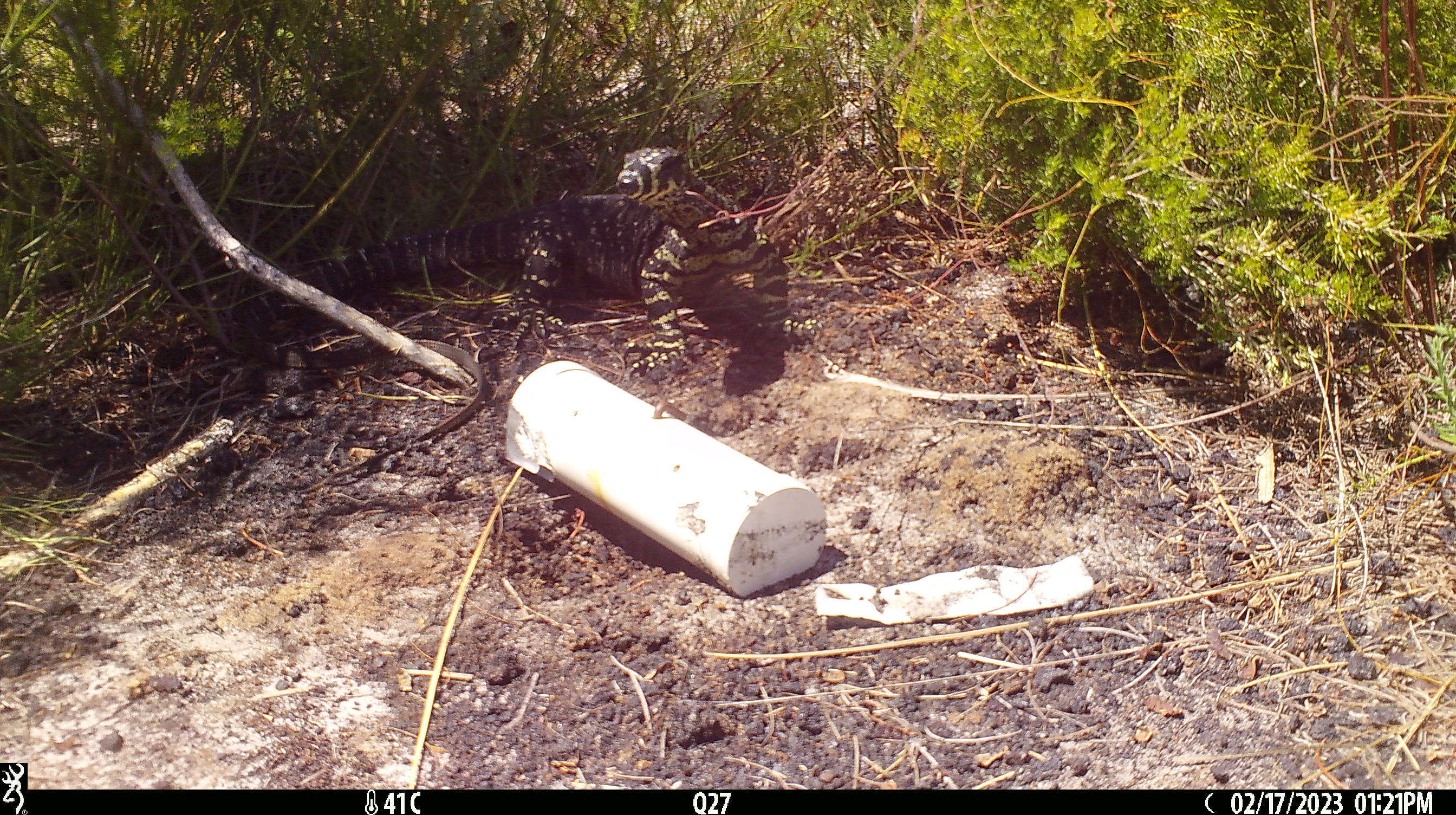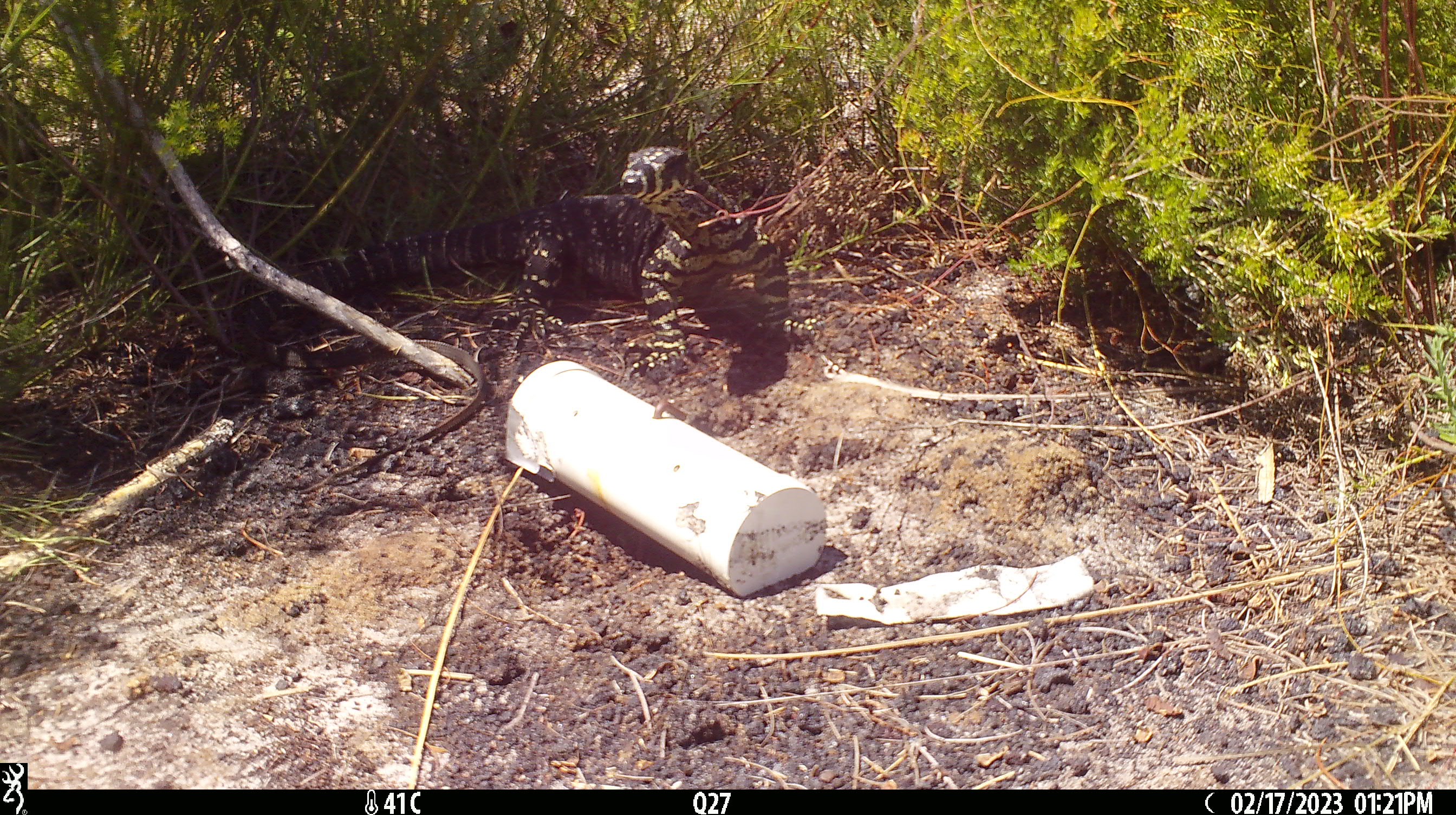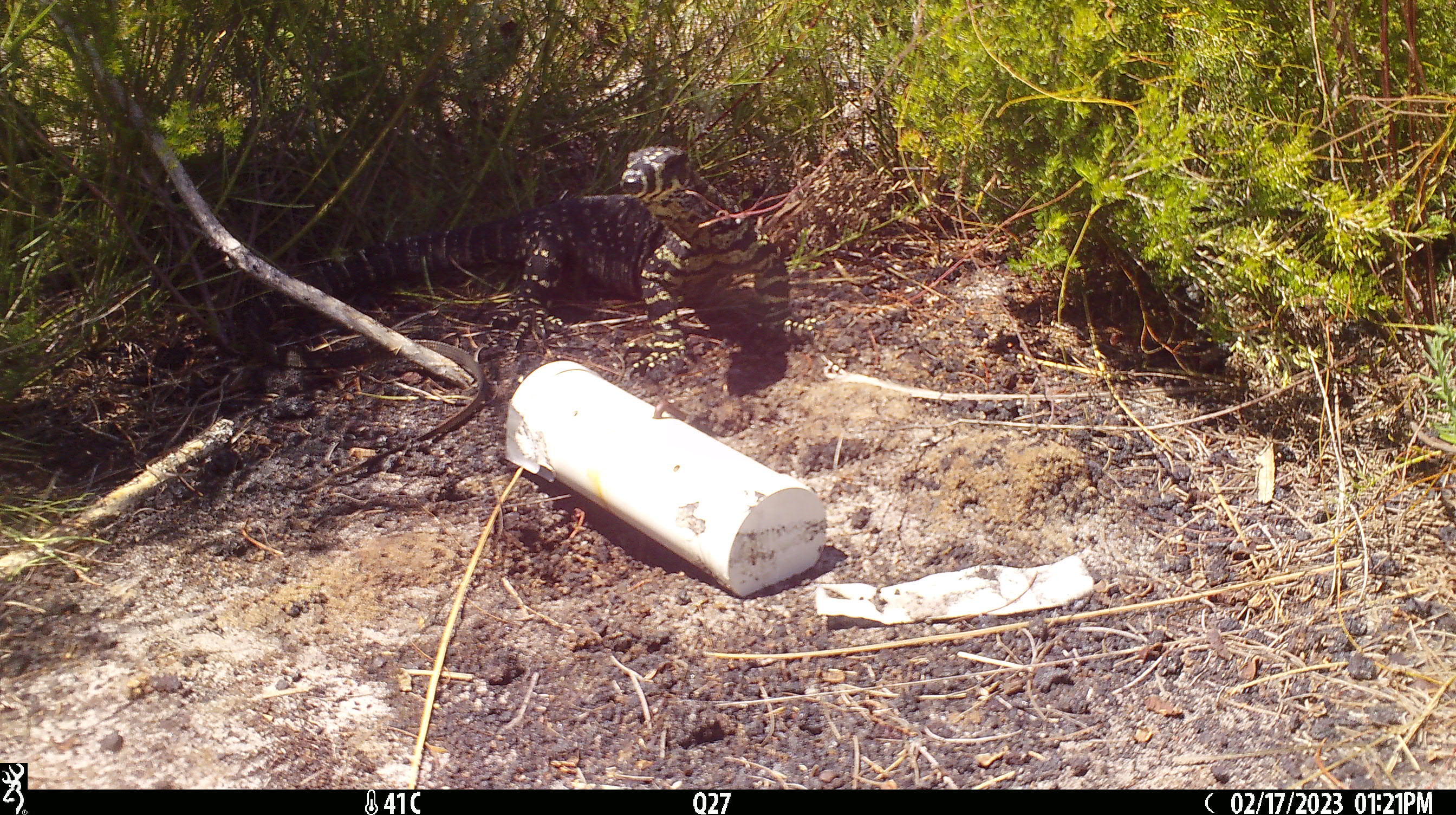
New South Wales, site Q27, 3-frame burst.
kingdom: Animalia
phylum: Chordata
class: Reptilia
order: Squamata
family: Varanidae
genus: Varanus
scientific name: Varanus varius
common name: lace monitor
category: goanna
Goanna (lace monitor) (Varanus varius).